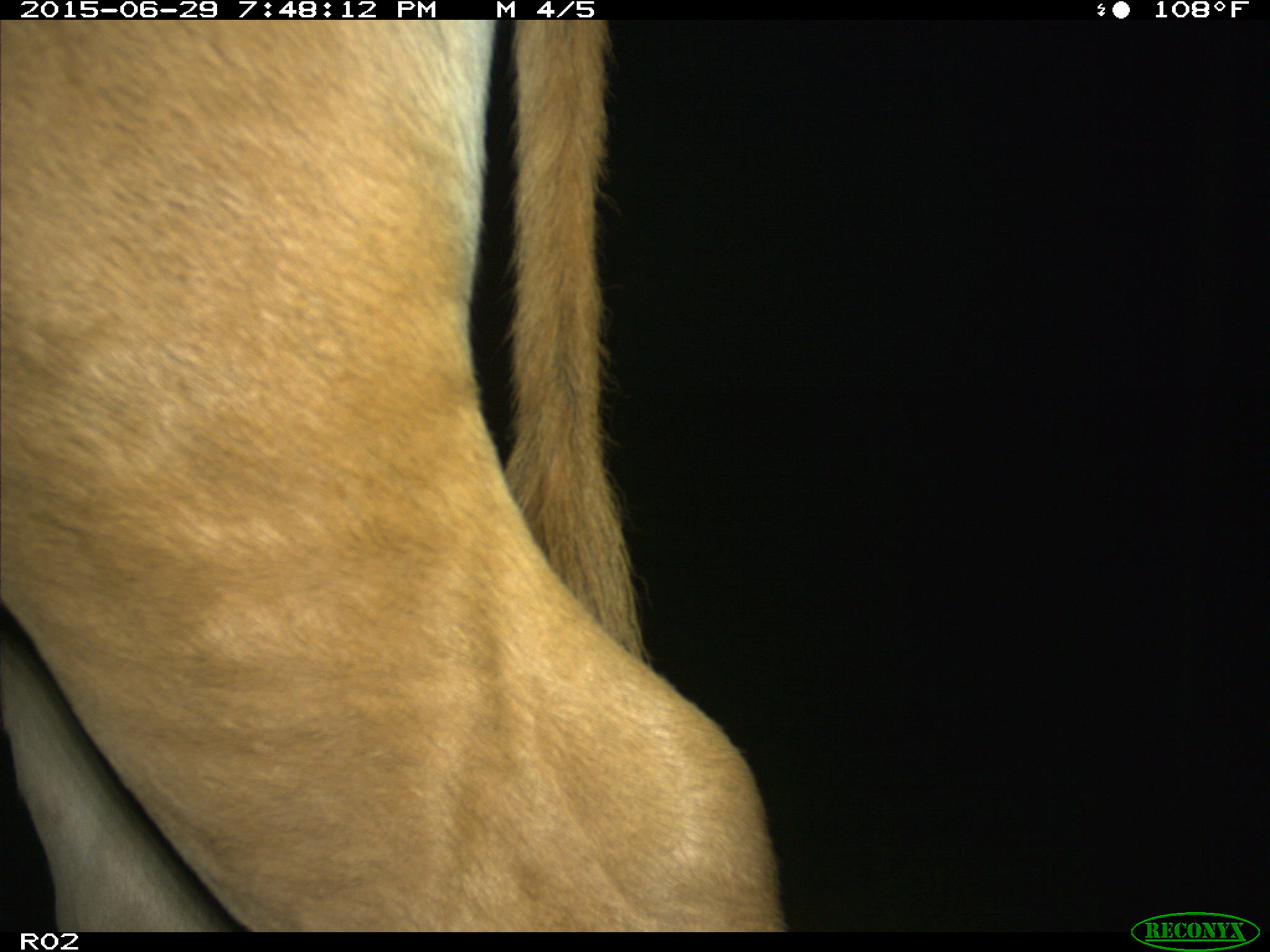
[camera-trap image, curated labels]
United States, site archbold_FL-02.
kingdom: Animalia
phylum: Chordata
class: Mammalia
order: Artiodactyla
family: Bovidae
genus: Bos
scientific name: Bos taurus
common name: domestic cow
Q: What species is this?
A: Bos taurus (domestic cow).